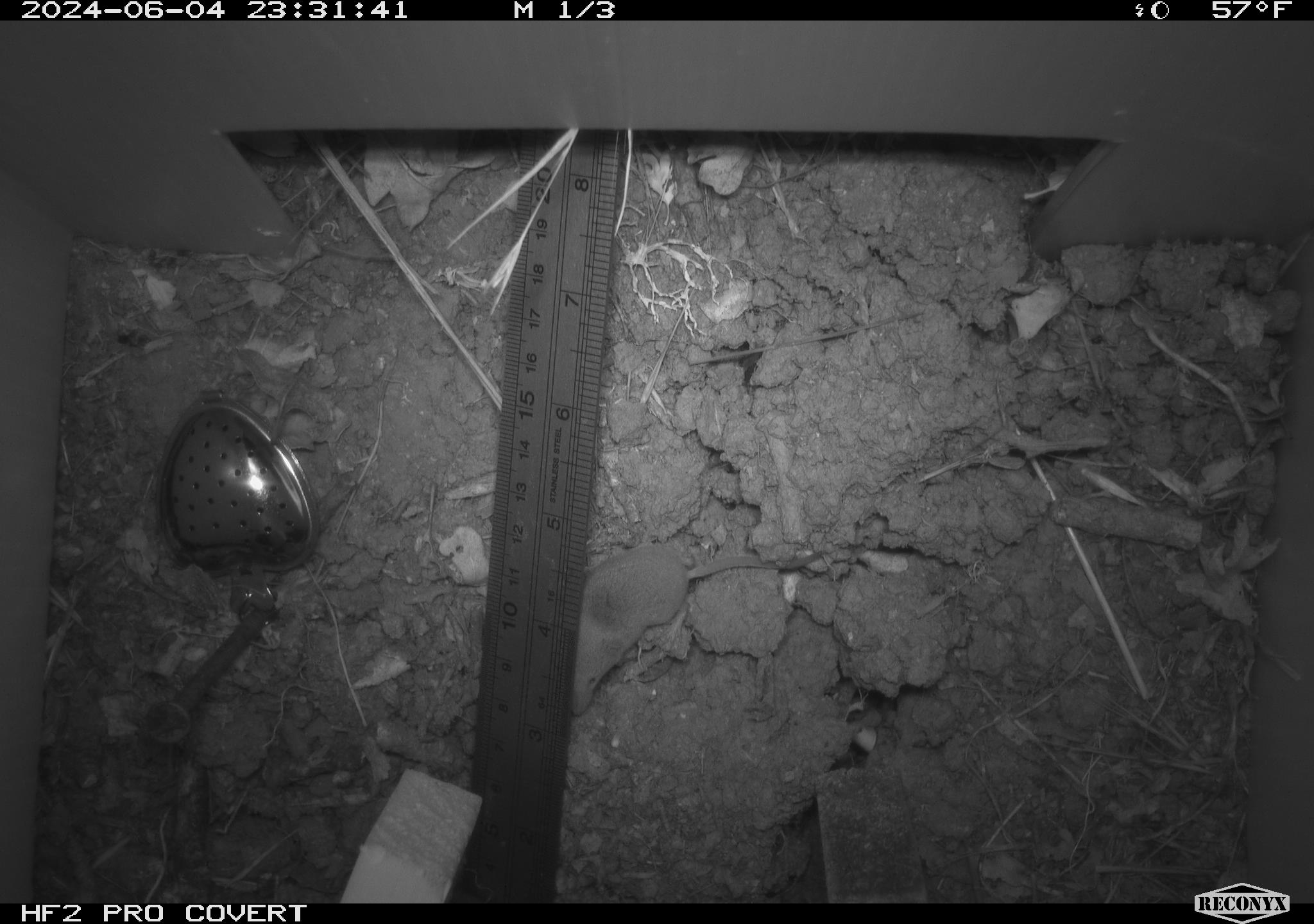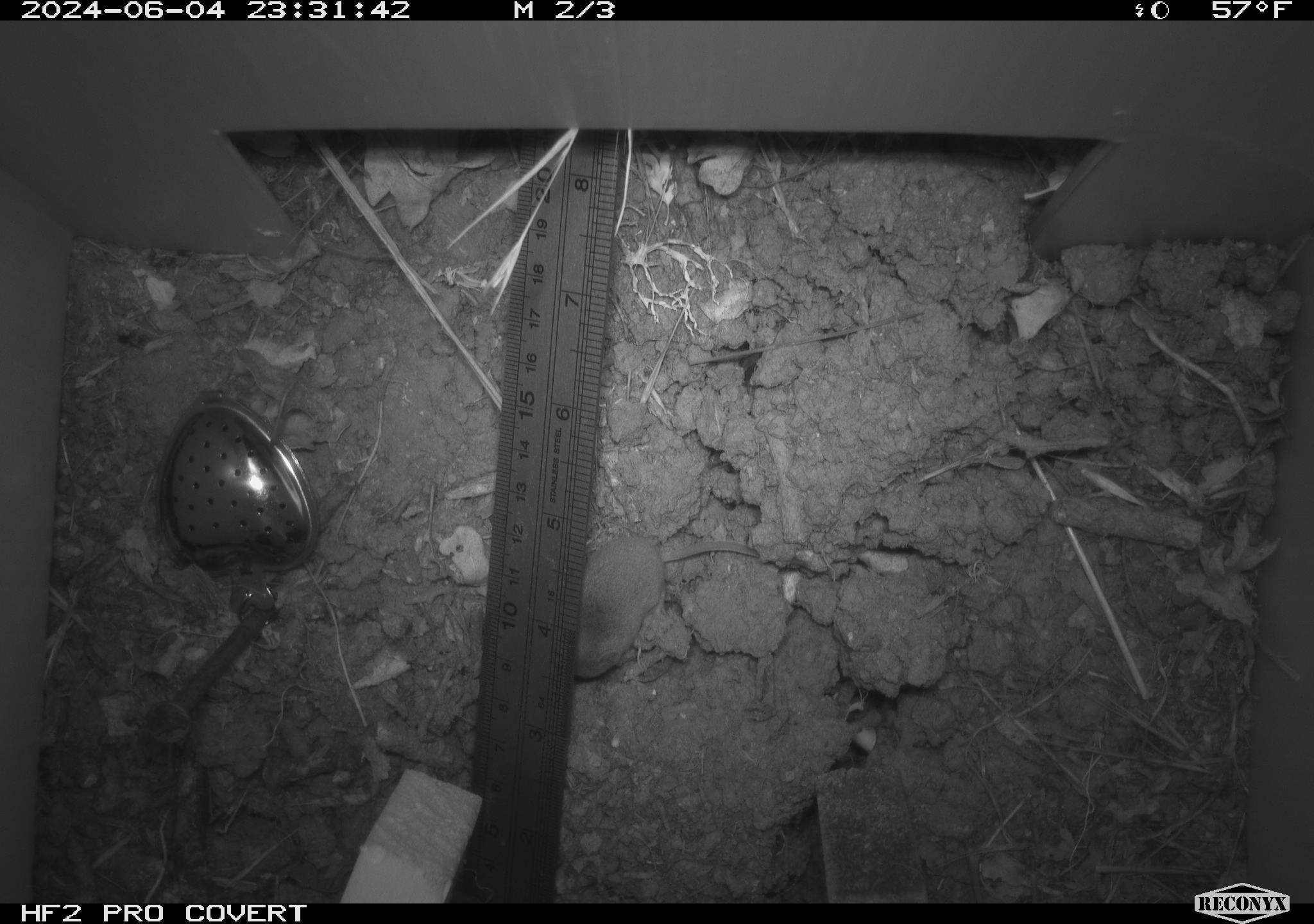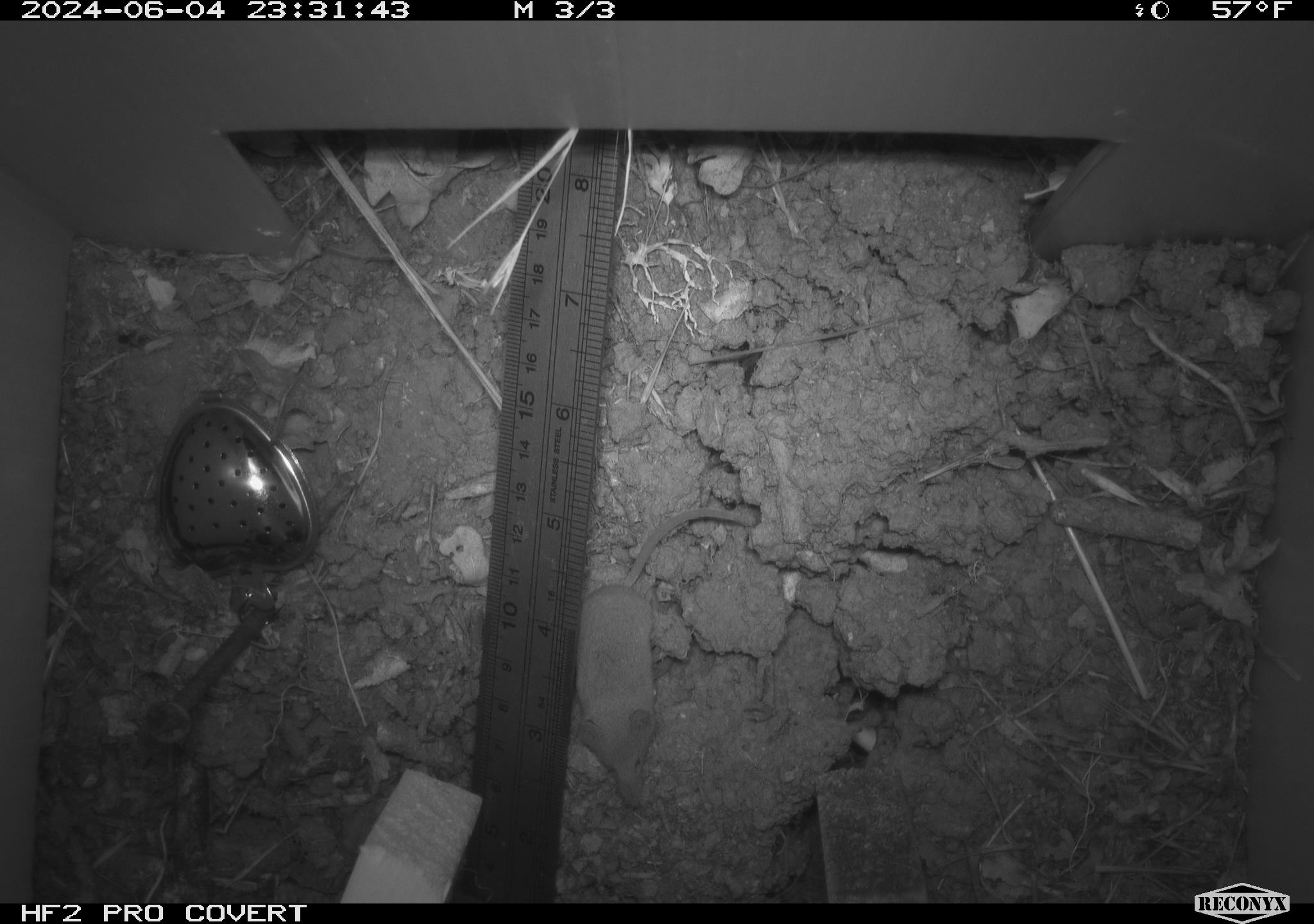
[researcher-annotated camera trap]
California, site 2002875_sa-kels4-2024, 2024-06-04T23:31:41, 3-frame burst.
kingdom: Animalia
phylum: Chordata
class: Mammalia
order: Eulipotyphla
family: Soricidae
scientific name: Soricidae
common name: shrews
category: soricidae family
Soricidae family (shrews) (Soricidae).